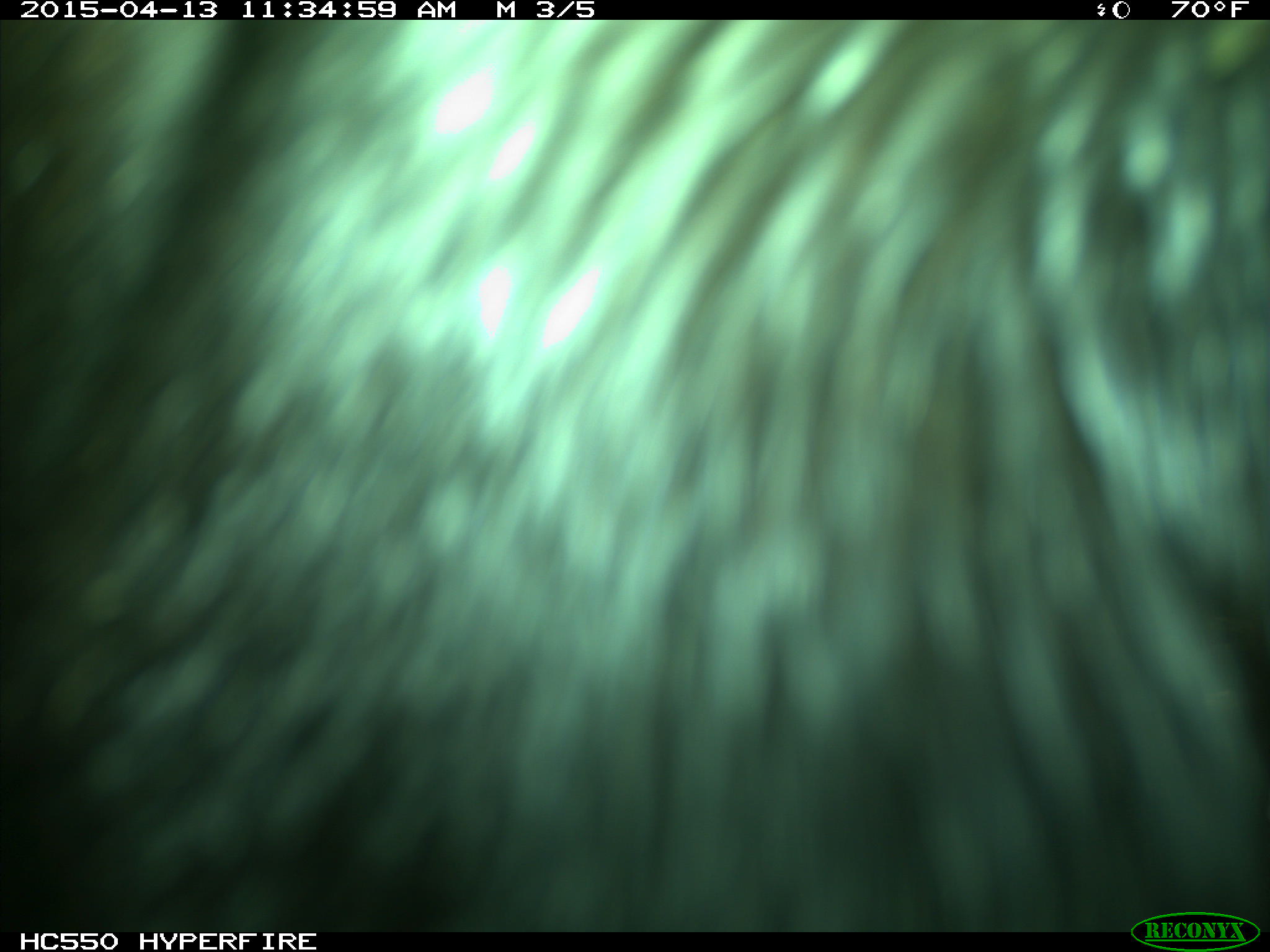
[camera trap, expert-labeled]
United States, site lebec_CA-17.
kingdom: Animalia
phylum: Chordata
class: Mammalia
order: Artiodactyla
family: Bovidae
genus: Bos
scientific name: Bos taurus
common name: domestic cow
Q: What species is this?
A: Bos taurus (domestic cow).